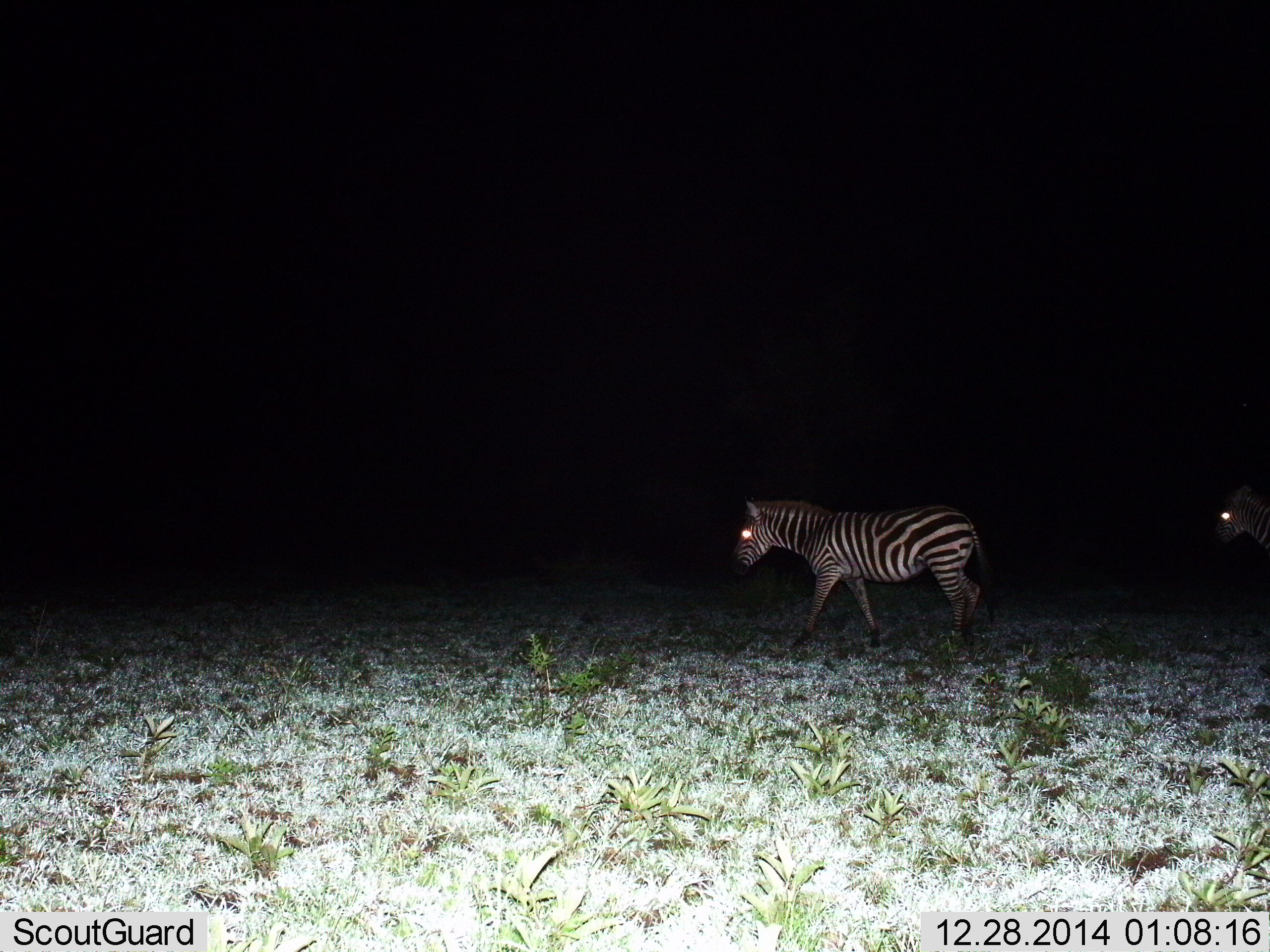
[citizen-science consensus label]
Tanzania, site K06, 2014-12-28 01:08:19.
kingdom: Animalia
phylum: Chordata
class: Mammalia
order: Perissodactyla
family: Equidae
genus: Equus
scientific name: Equus quagga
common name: plains zebra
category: zebra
Zebra (plains zebra) (Equus quagga), count 2. Behavior (volunteer vote fractions): standing 0%, resting 0%, moving 100%, interacting 0%. Young present (vote fraction): 0%. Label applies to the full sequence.